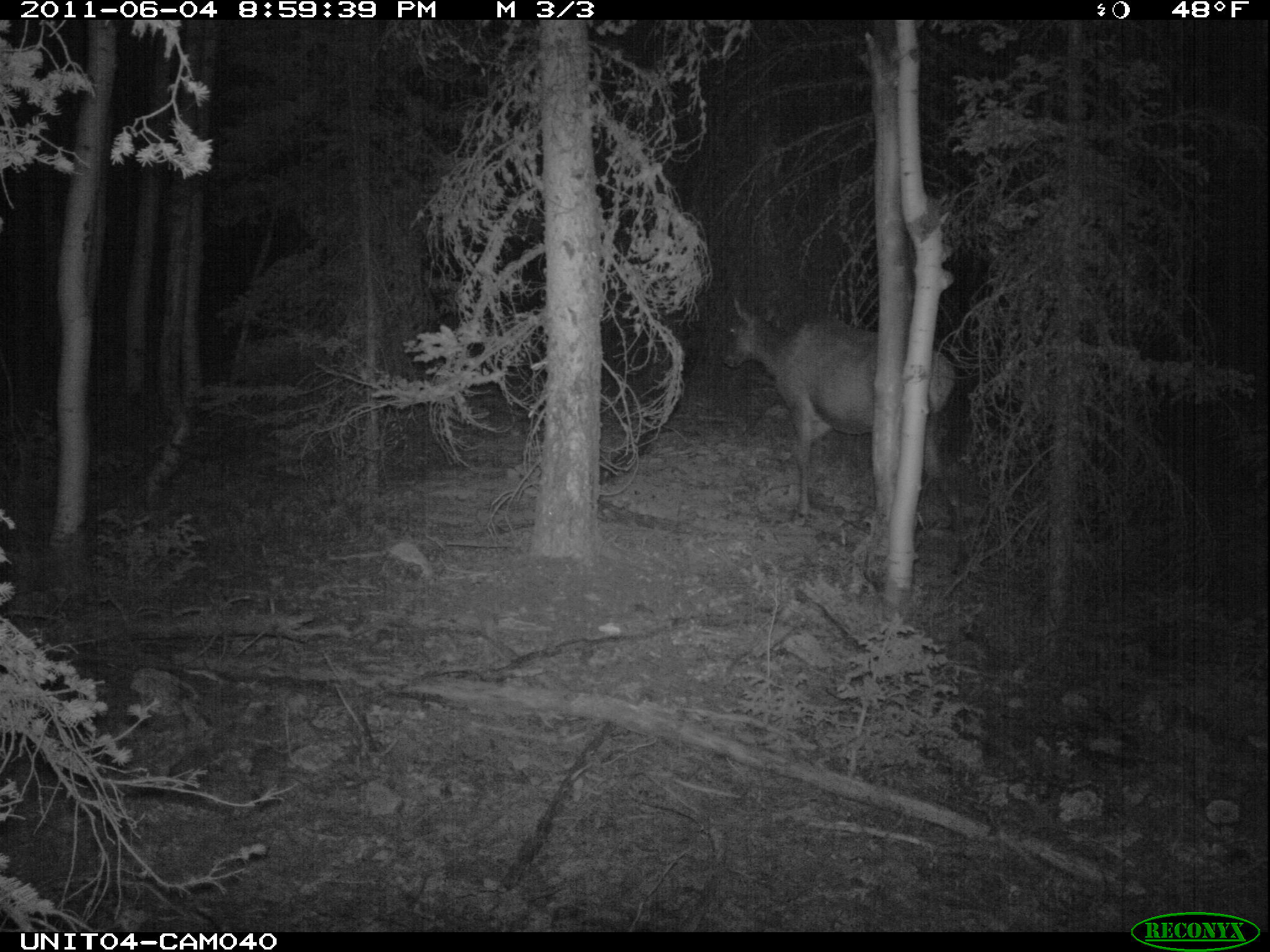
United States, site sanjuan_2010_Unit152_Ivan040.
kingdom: Animalia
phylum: Chordata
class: Mammalia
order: Artiodactyla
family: Cervidae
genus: Cervus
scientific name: Cervus elaphus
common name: red deer